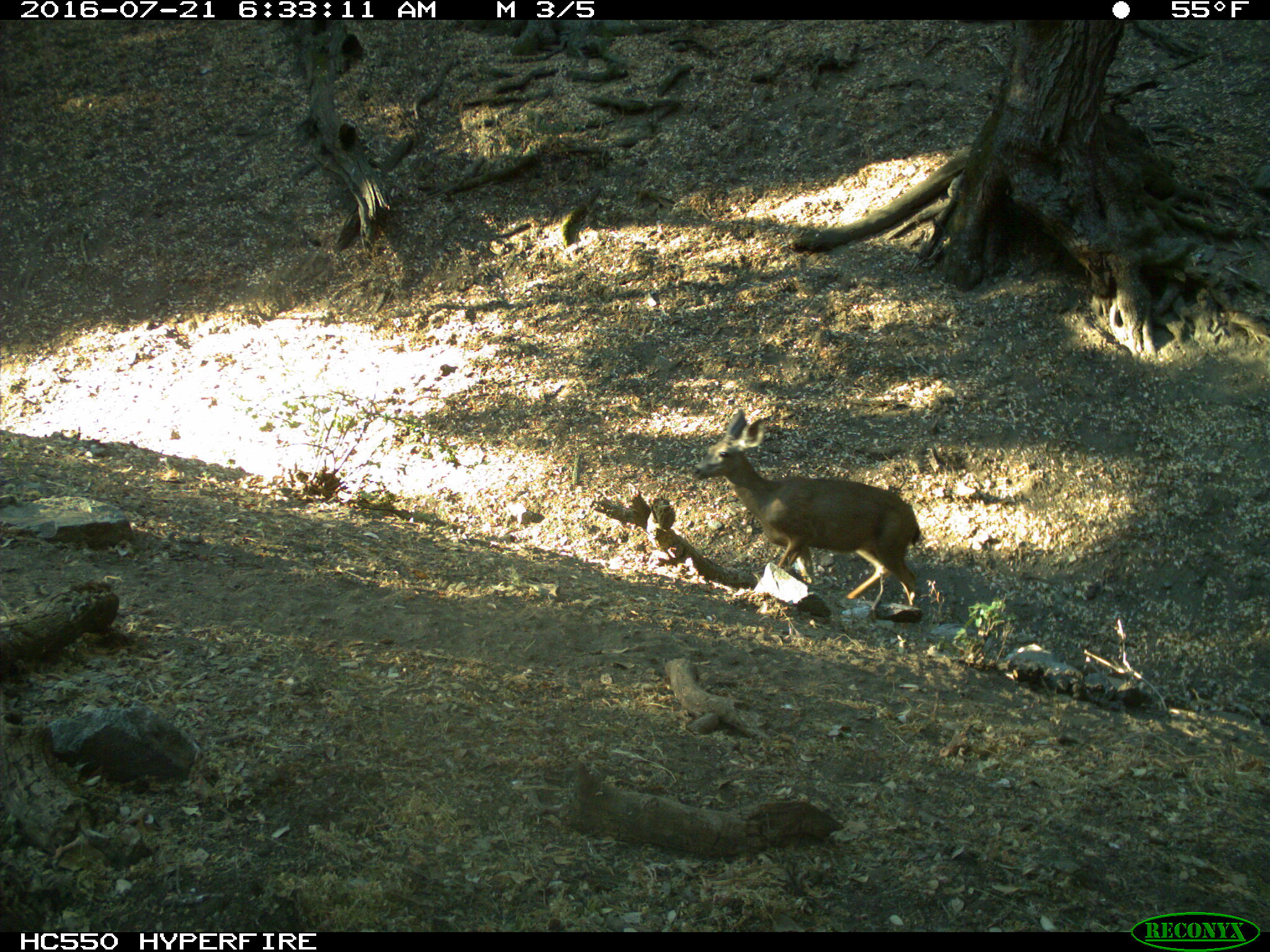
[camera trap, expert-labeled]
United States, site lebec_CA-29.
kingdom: Animalia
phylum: Chordata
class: Mammalia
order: Artiodactyla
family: Cervidae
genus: Odocoileus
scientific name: Odocoileus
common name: deer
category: unidentified deer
Unidentified deer (deer) (Odocoileus).